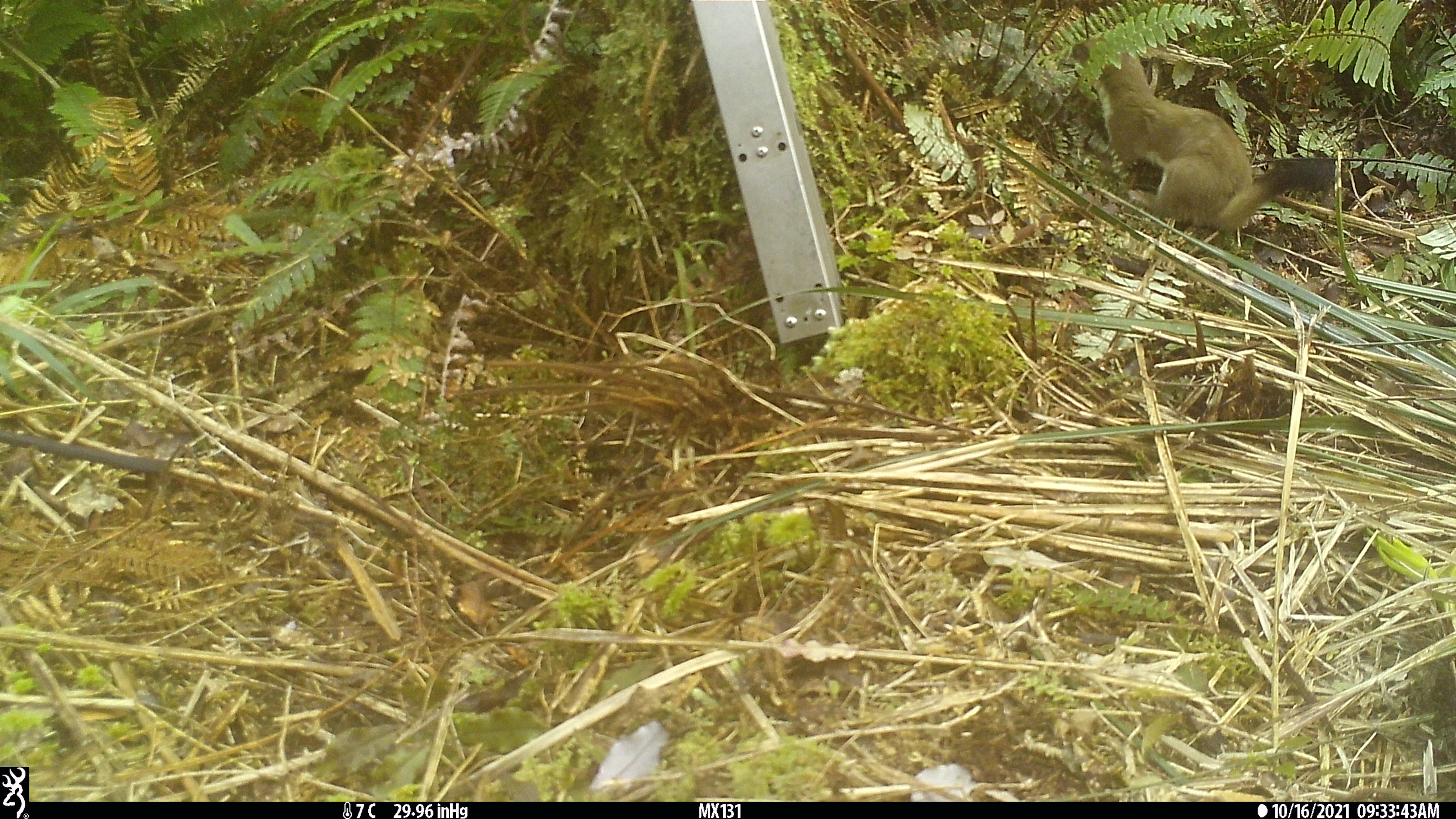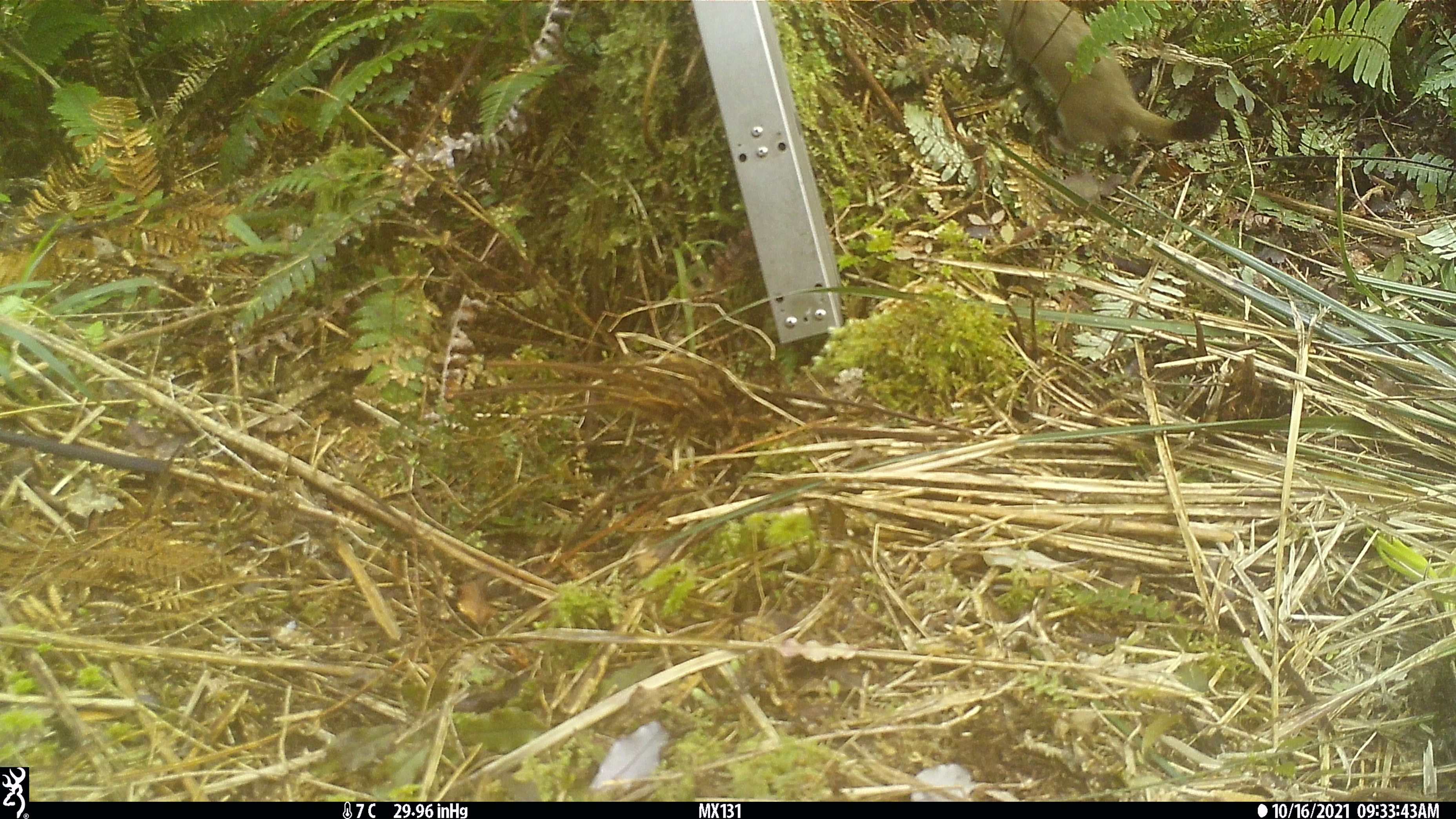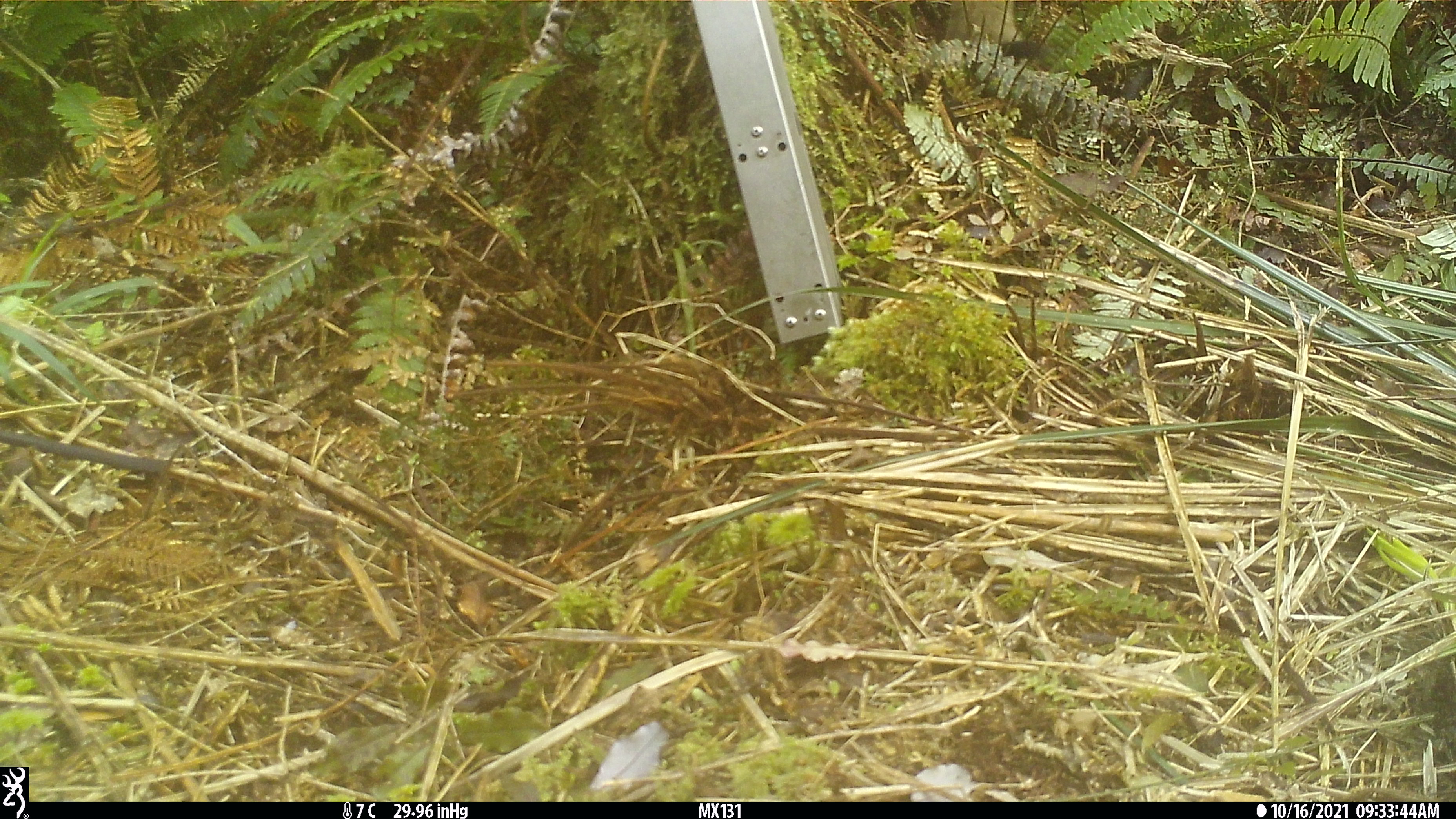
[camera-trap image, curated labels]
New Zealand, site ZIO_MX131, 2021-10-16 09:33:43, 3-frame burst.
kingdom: Animalia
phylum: Chordata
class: Mammalia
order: Carnivora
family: Mustelidae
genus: Mustela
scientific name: Mustela erminea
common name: stoat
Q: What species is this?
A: Stoat (Mustela erminea).